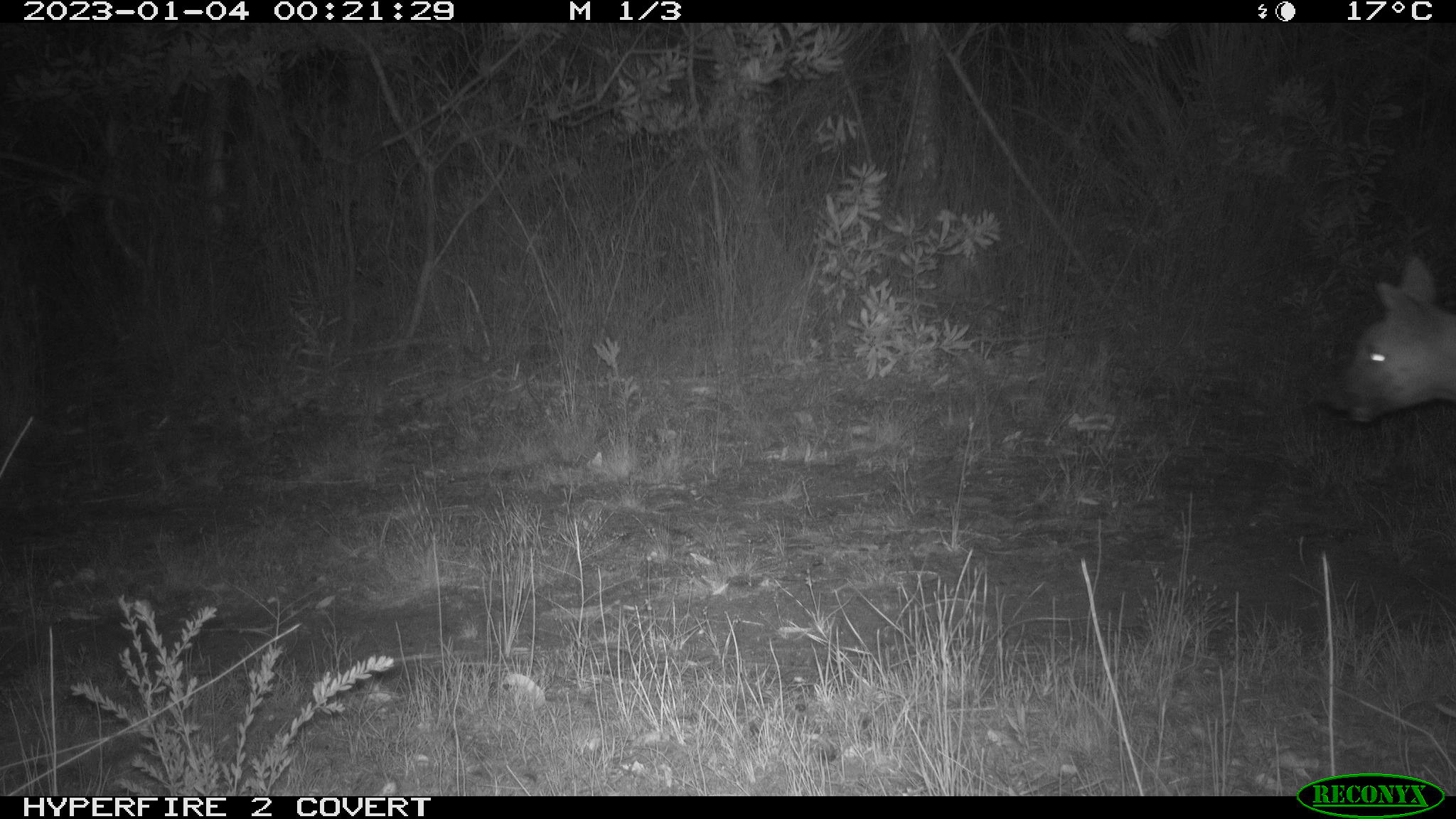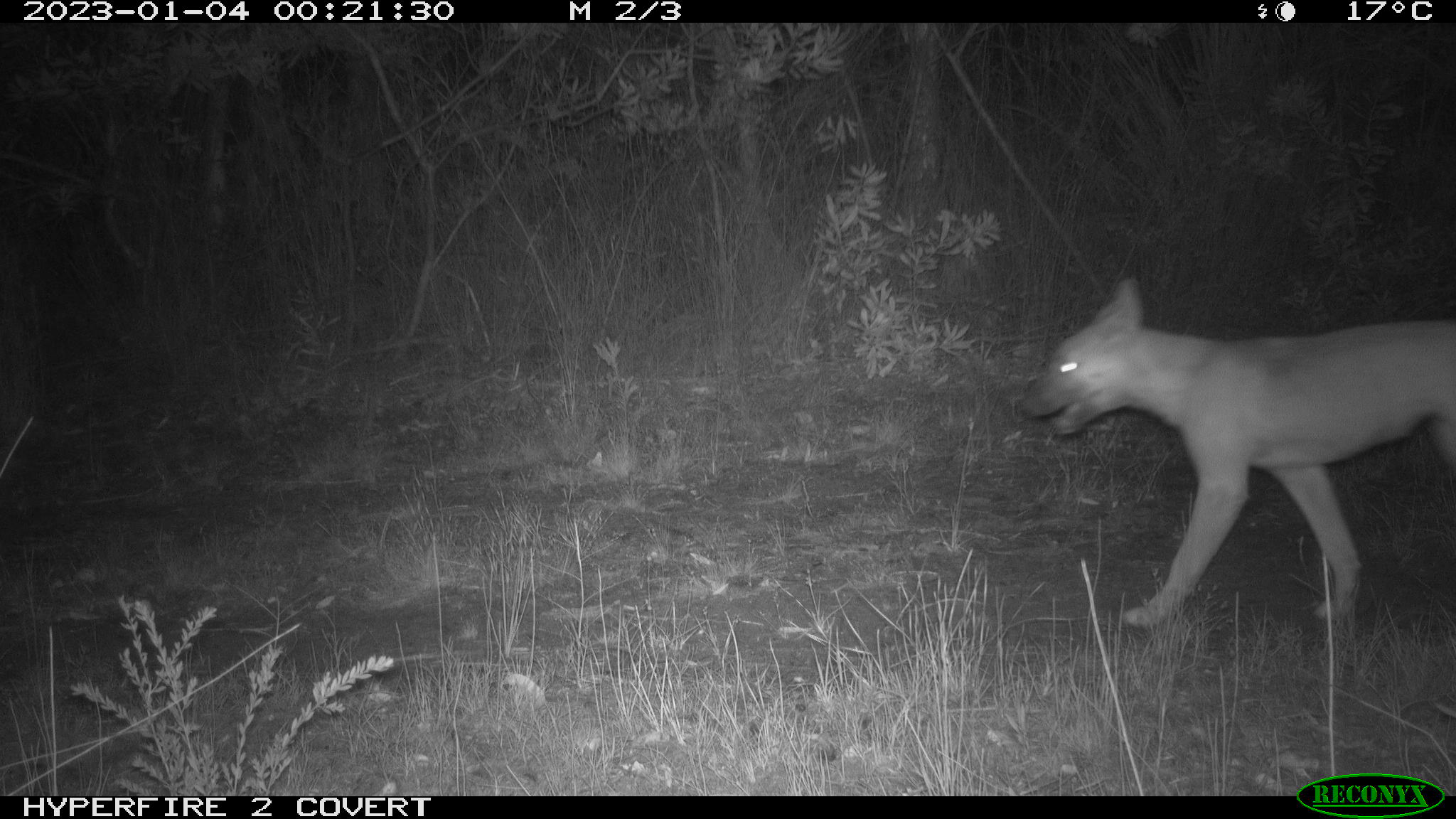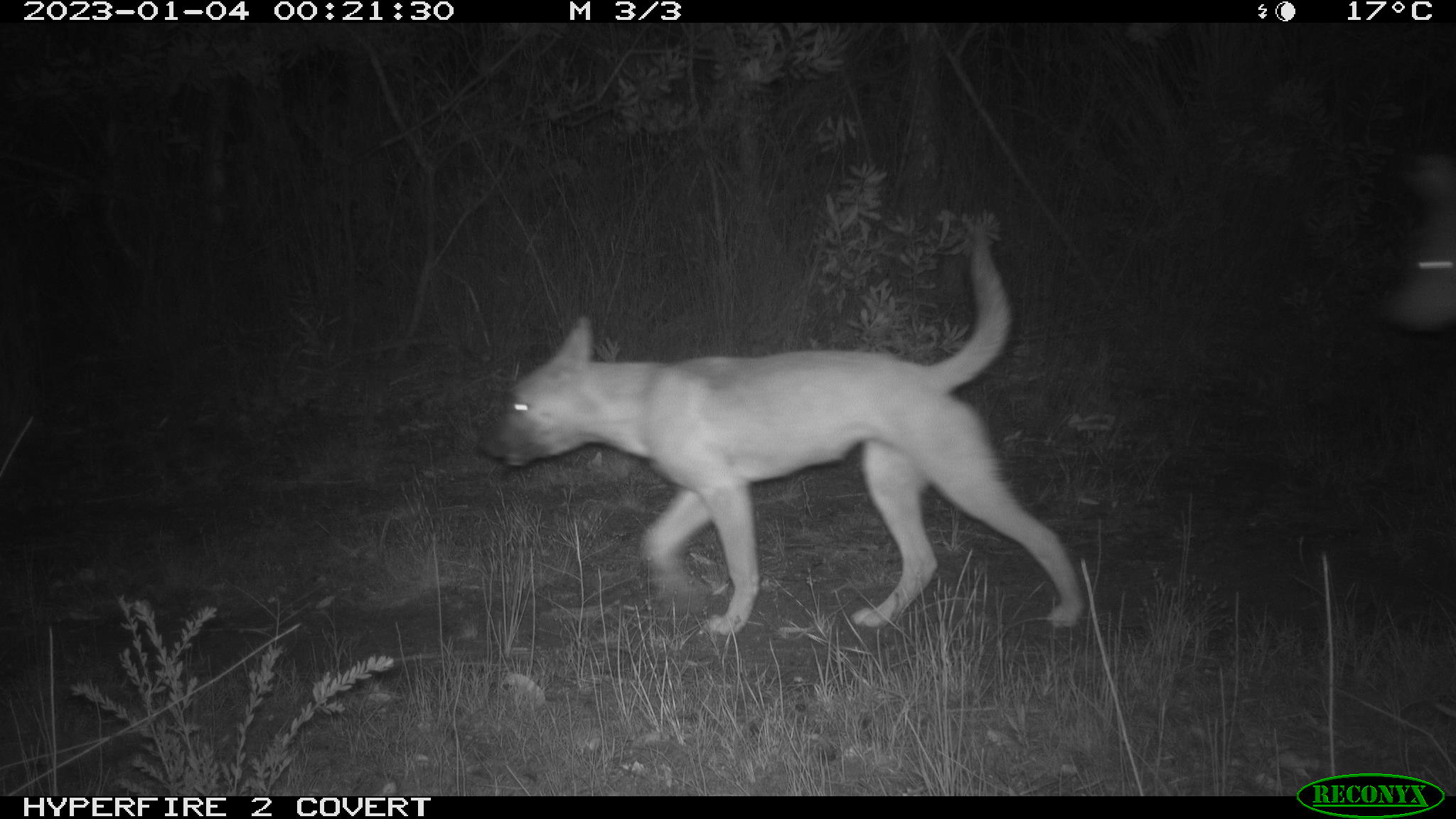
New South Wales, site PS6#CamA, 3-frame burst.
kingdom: Animalia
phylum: Chordata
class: Mammalia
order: Carnivora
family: Canidae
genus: Canis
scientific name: Canis familiaris dingo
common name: dingo